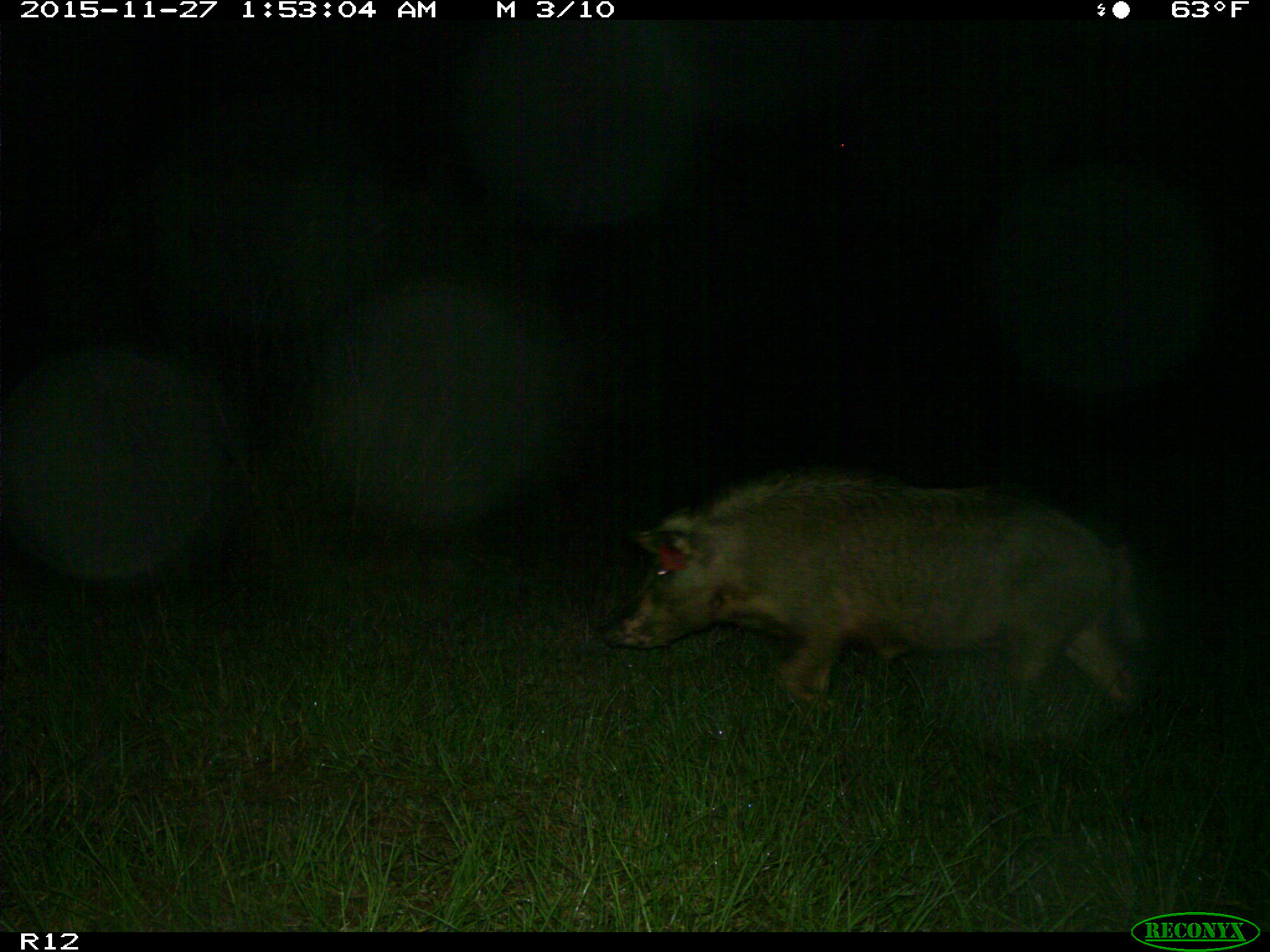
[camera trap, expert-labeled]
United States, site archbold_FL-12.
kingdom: Animalia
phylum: Chordata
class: Mammalia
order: Artiodactyla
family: Suidae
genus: Sus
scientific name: Sus scrofa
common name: wild boar